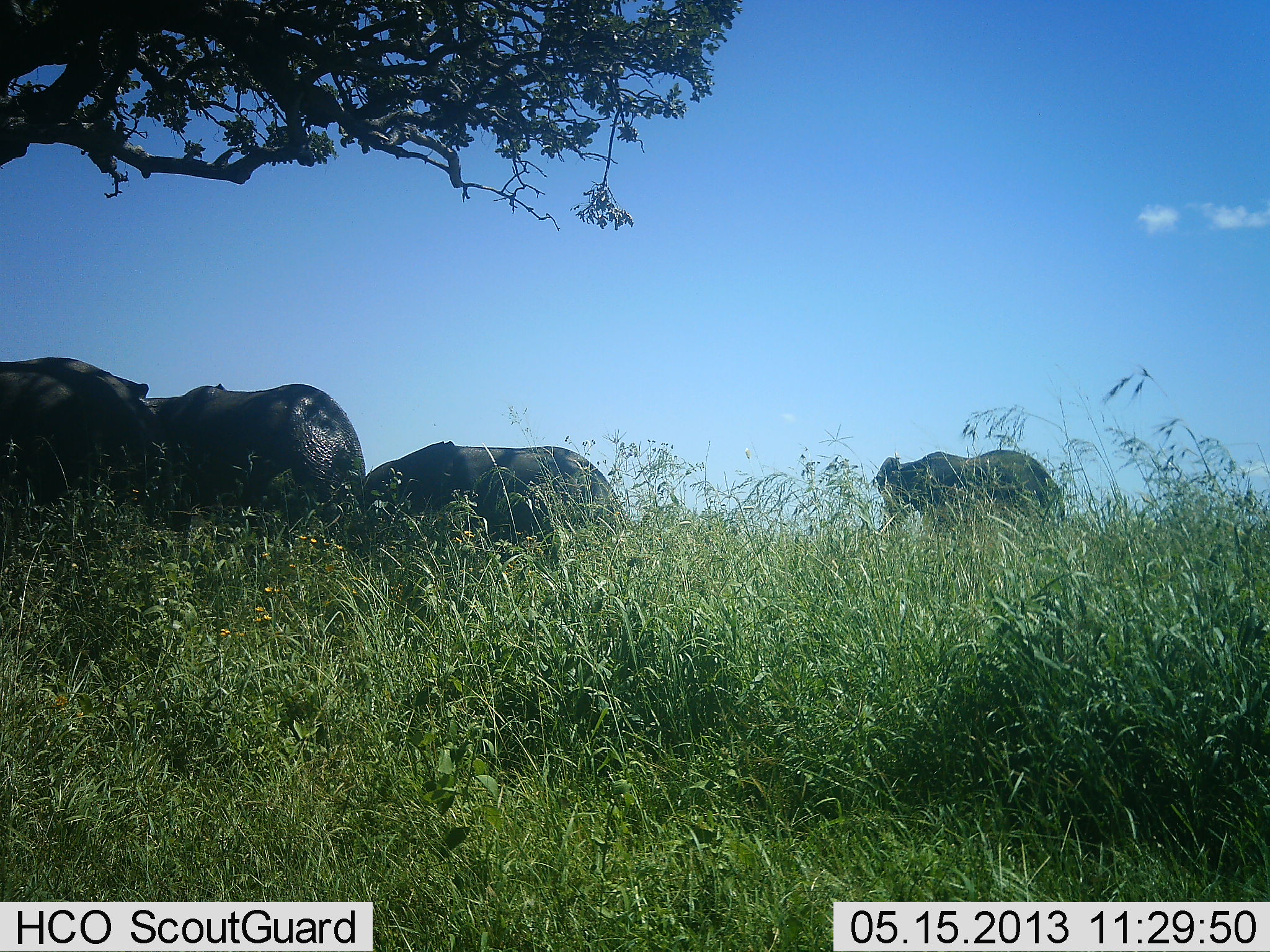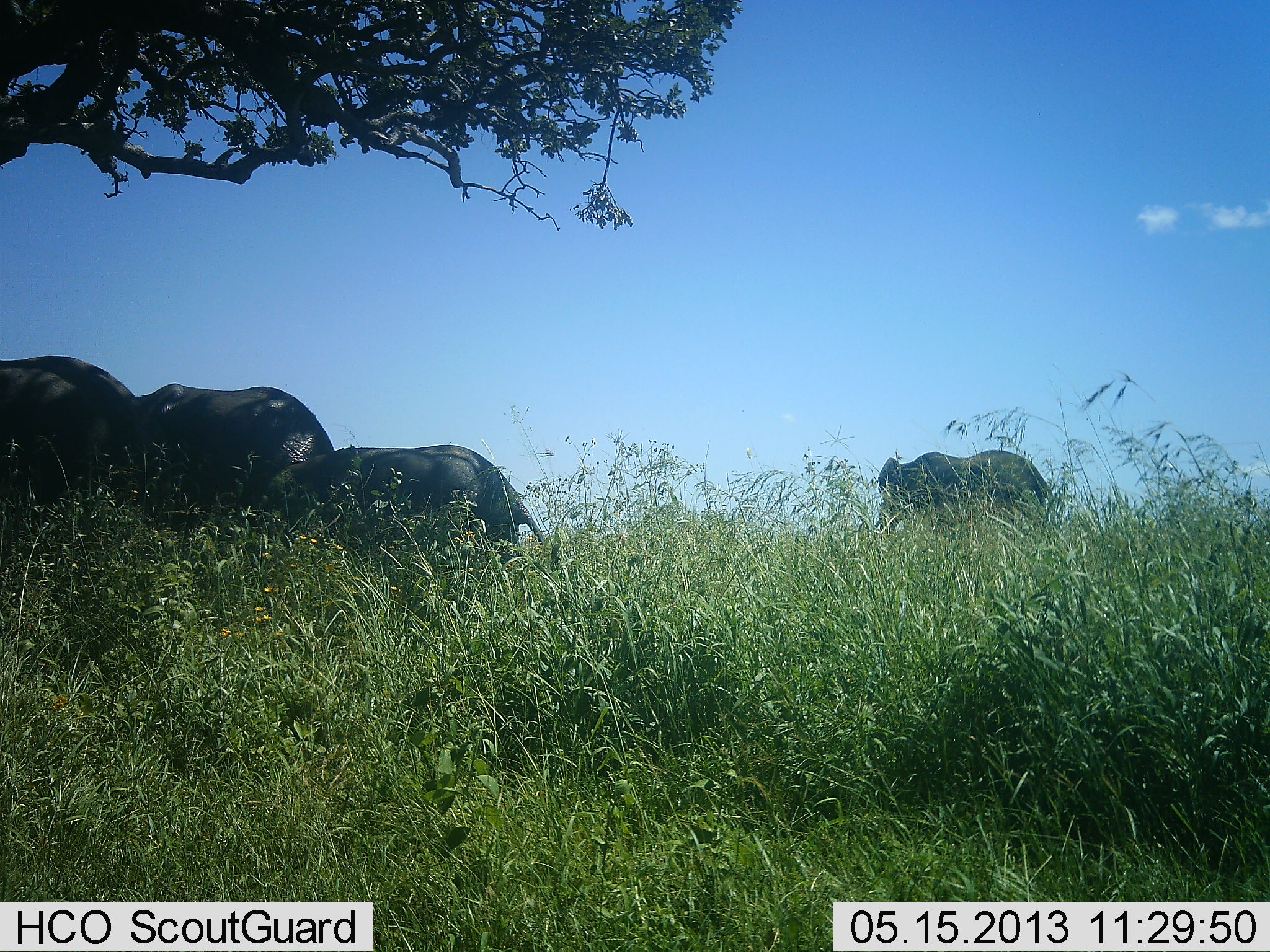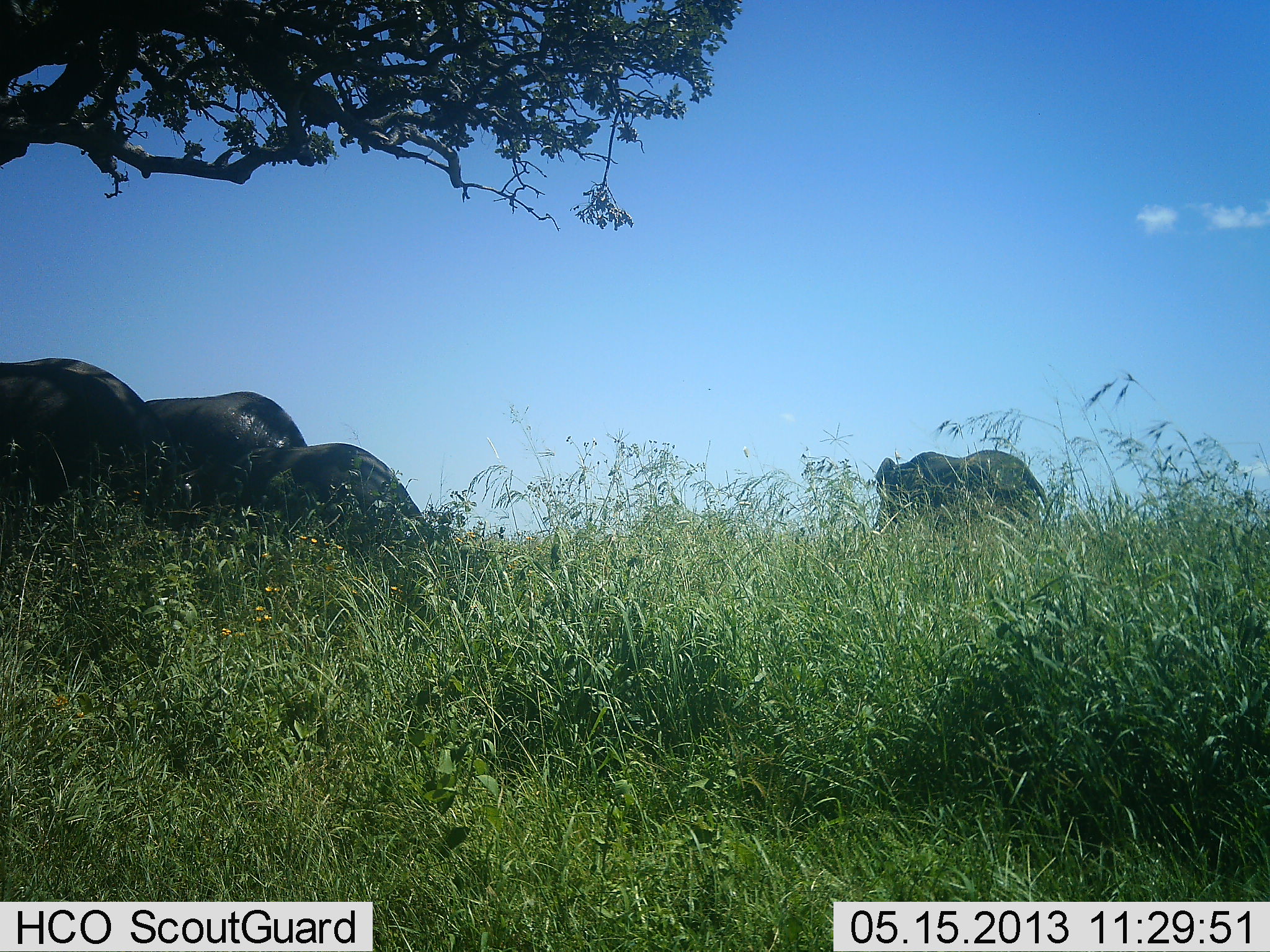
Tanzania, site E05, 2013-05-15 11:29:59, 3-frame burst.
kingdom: Animalia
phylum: Chordata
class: Mammalia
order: Proboscidea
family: Elephantidae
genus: Loxodonta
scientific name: Loxodonta africana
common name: african bush elephant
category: elephant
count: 4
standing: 20%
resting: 0%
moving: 100%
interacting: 0%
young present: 40%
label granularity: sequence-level